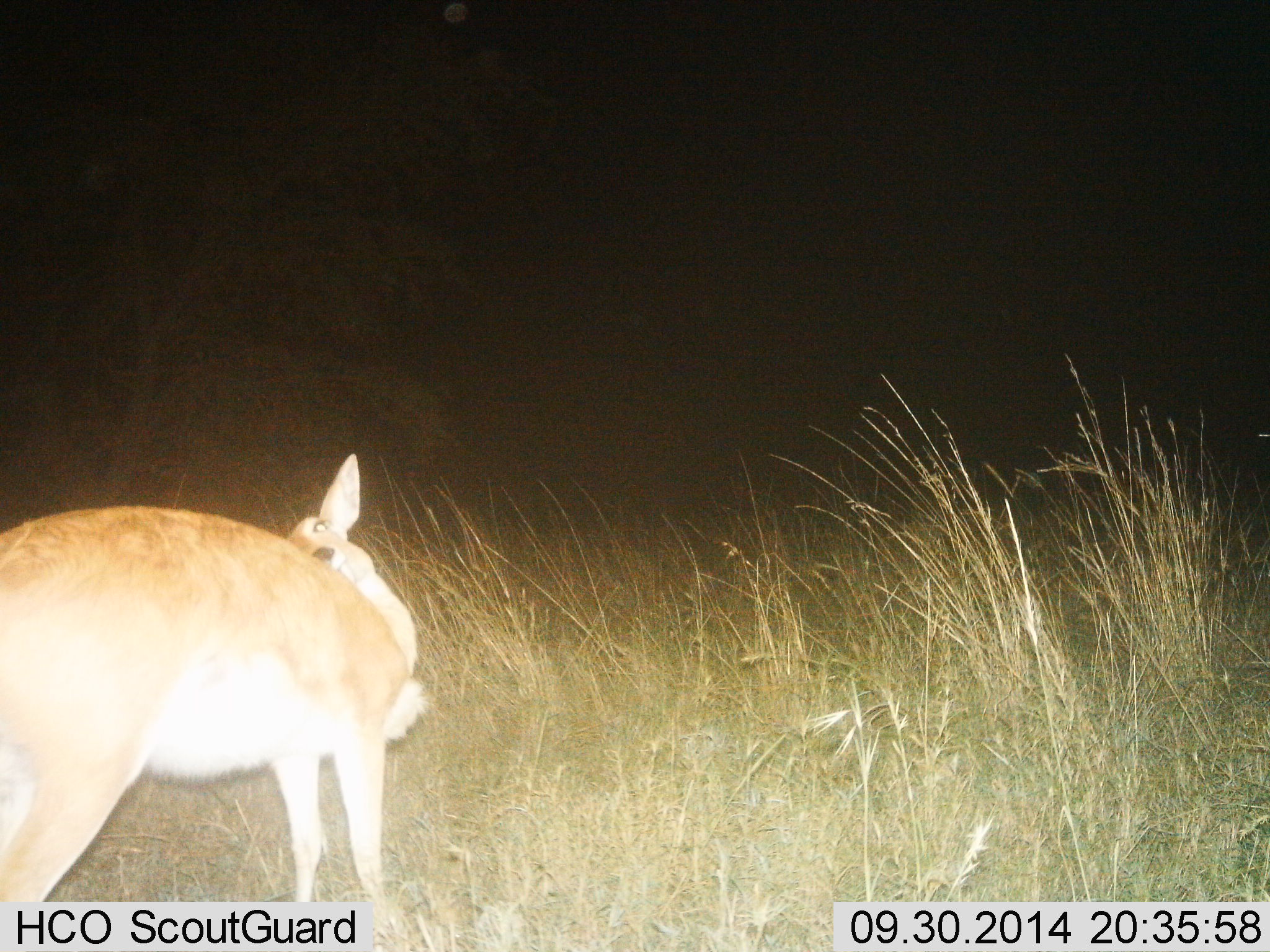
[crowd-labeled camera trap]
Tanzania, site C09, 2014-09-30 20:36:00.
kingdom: Animalia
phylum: Chordata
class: Mammalia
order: Artiodactyla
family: Bovidae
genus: Redunca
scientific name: Redunca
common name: reedbuck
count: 1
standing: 90%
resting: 0%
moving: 0%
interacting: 10%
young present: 0%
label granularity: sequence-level